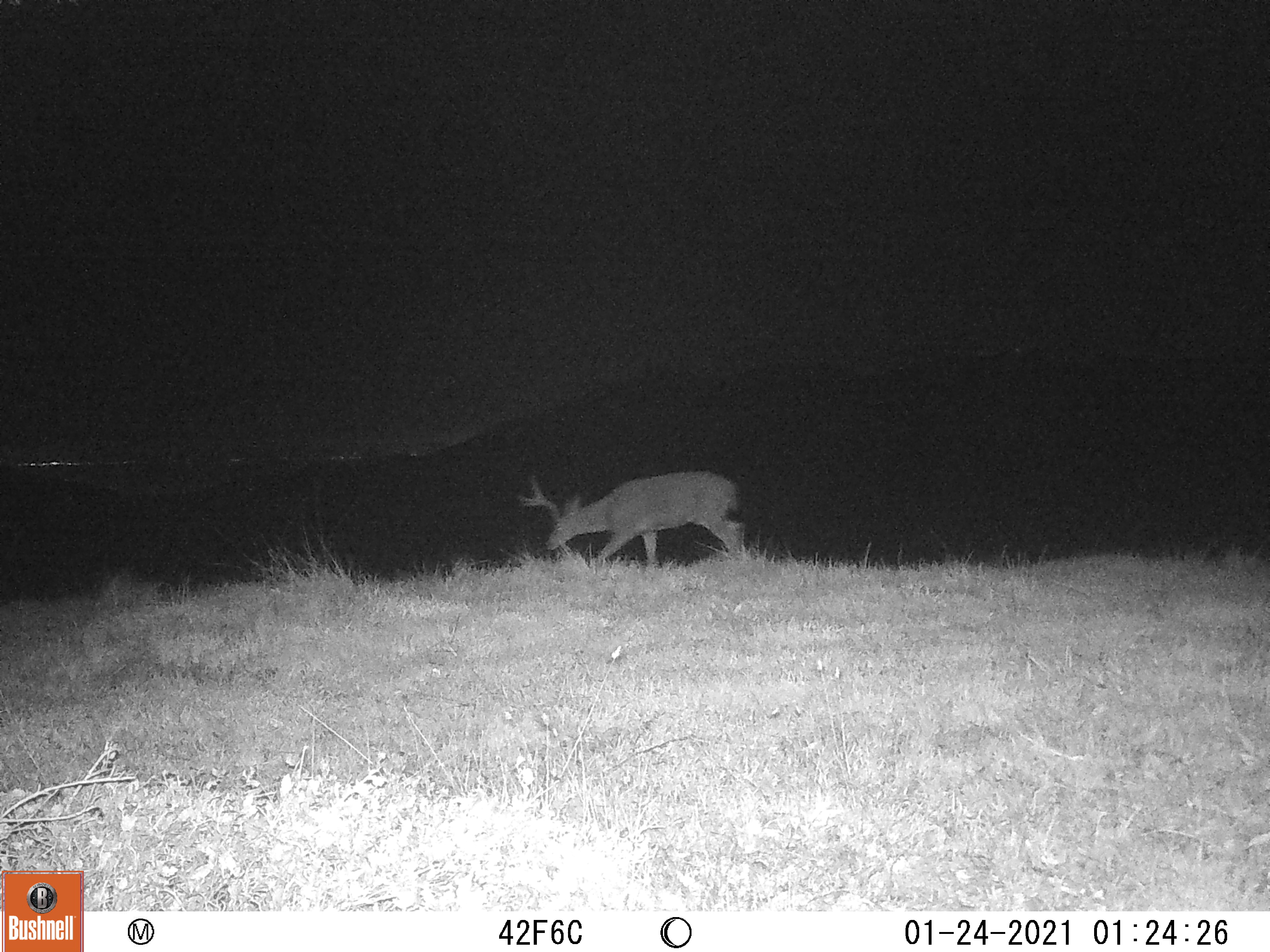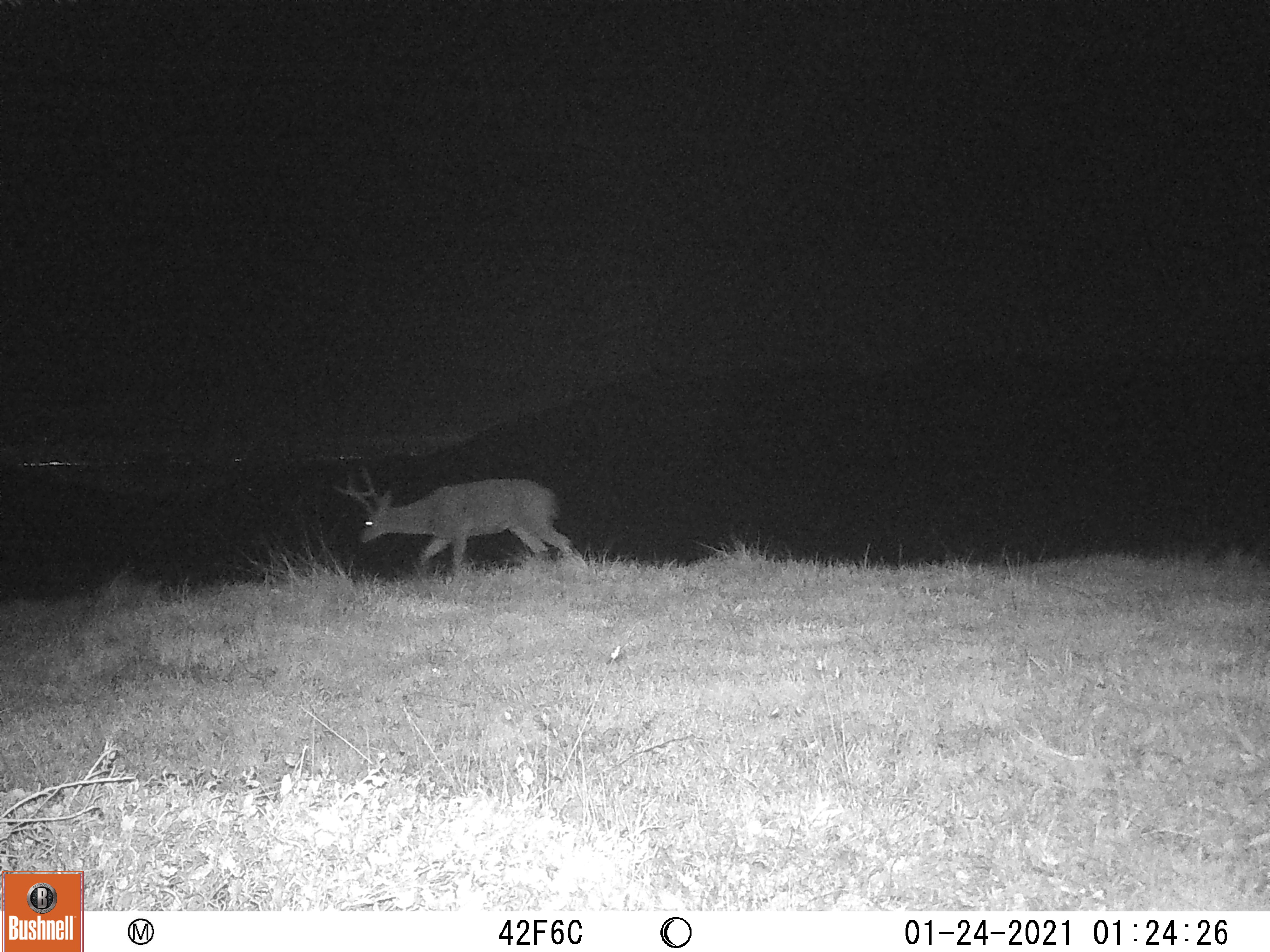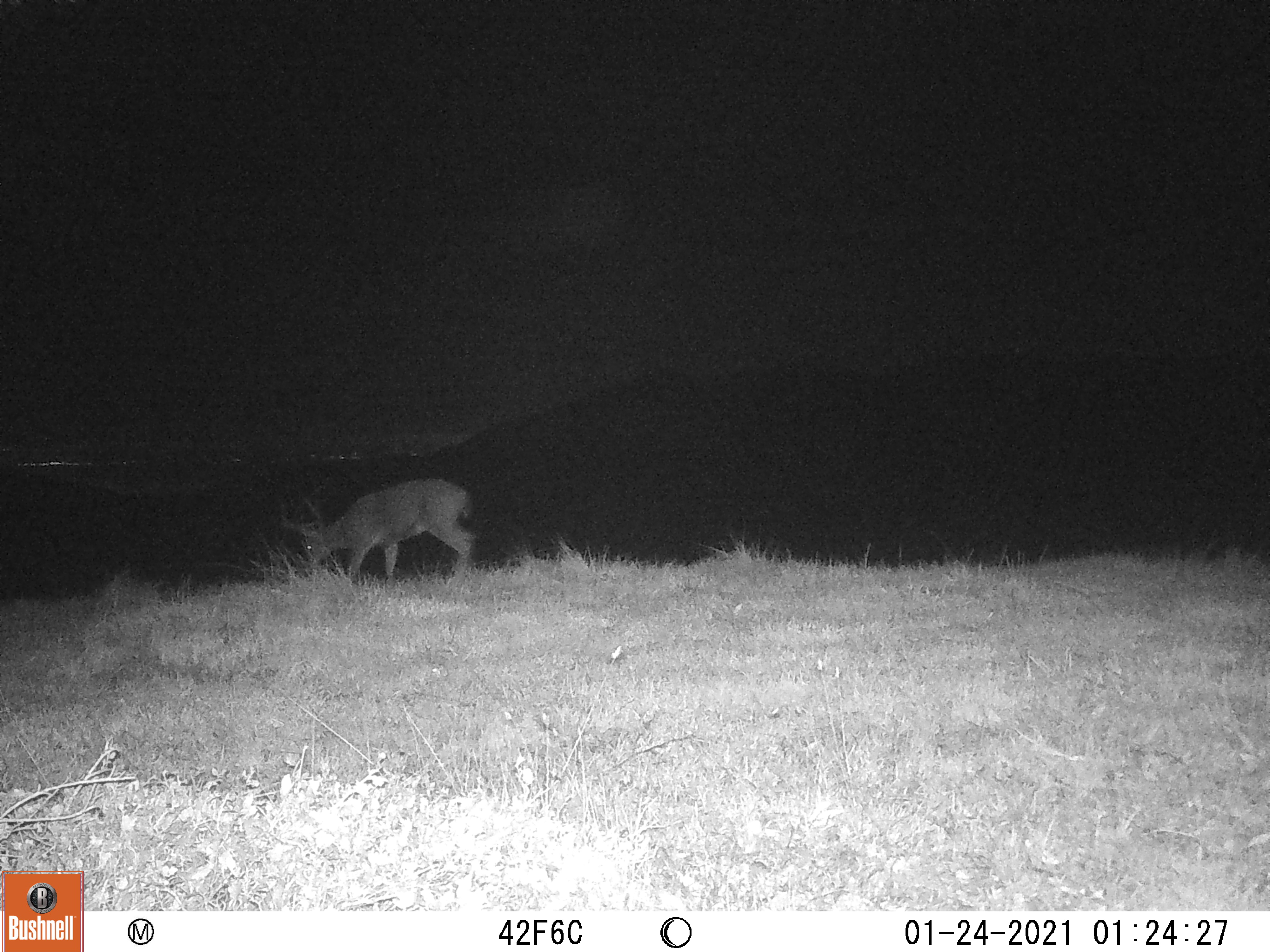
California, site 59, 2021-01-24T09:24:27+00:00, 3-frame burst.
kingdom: Animalia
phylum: Chordata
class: Mammalia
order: Artiodactyla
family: Cervidae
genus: Odocoileus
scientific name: Odocoileus hemionus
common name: mule deer